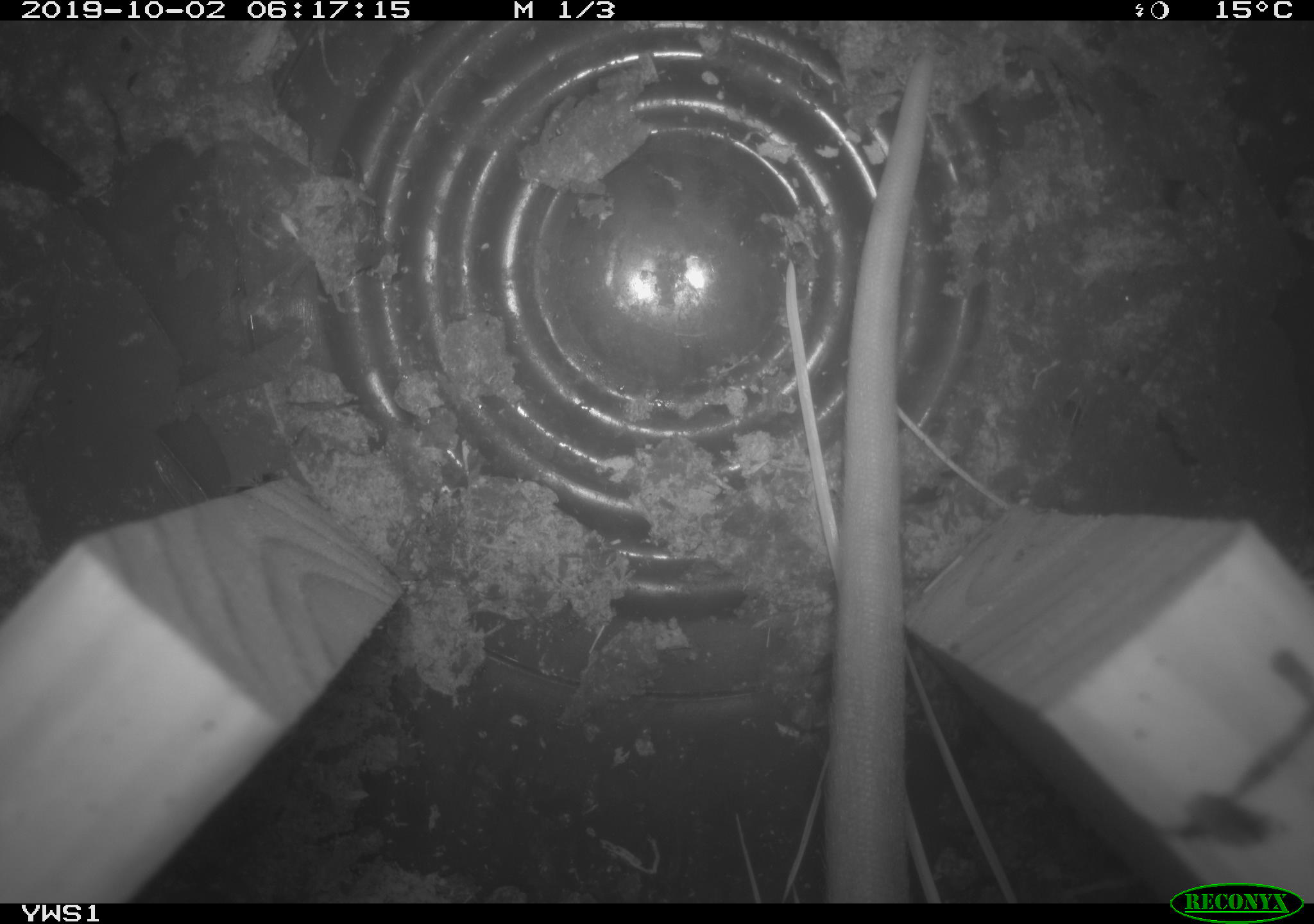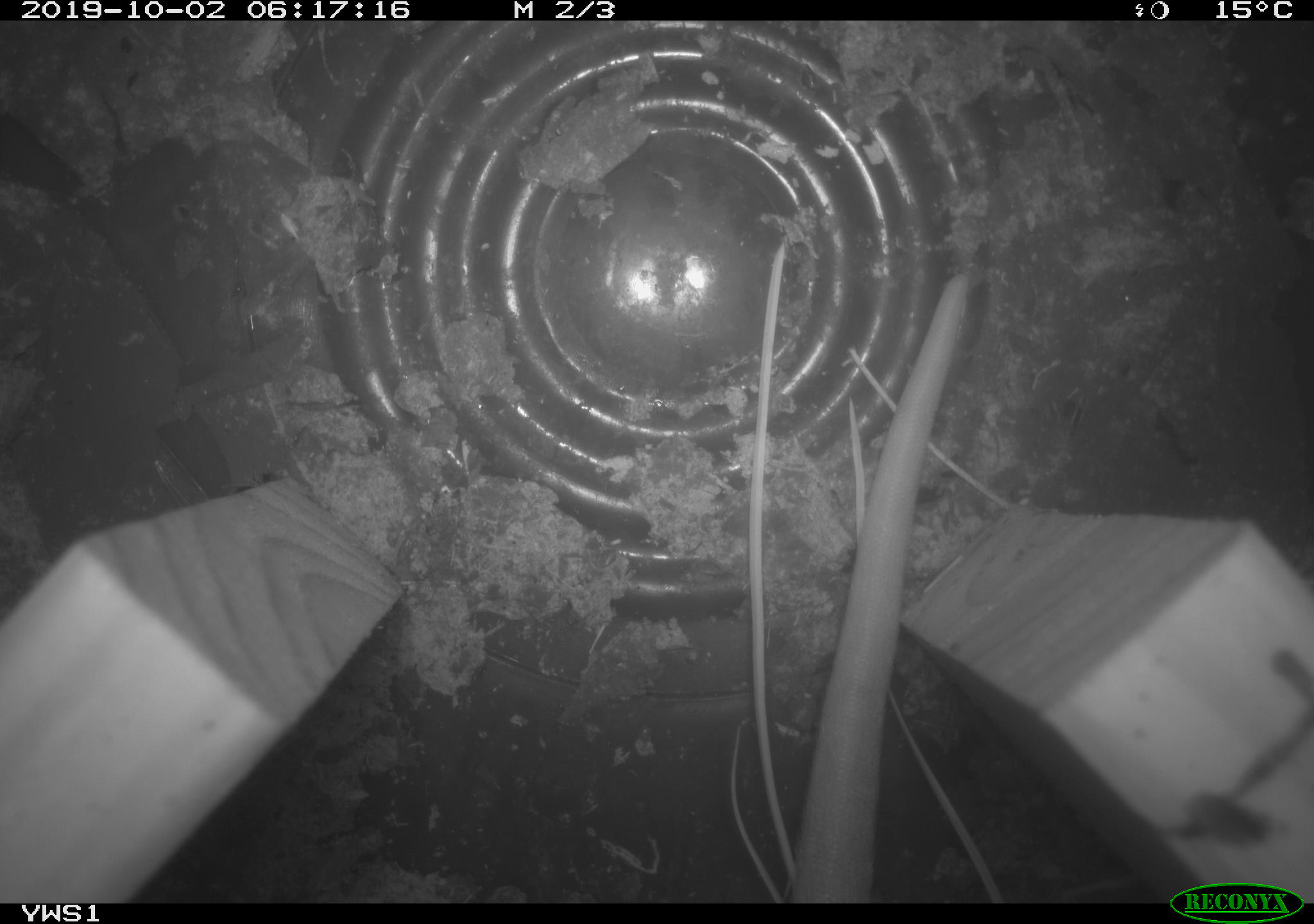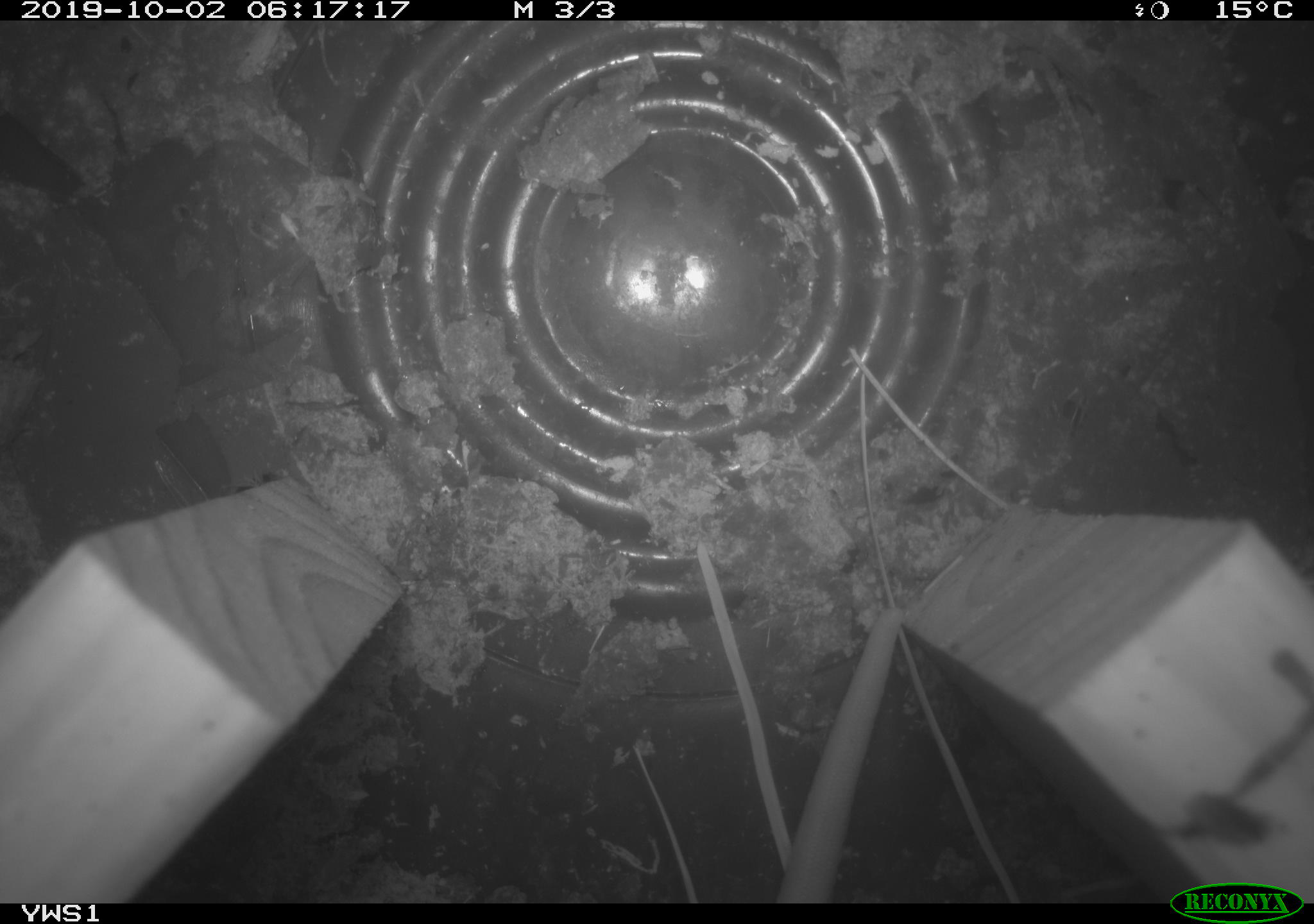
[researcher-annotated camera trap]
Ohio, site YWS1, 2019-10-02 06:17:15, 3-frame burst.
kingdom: Animalia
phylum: Chordata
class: Mammalia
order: Didelphimorphia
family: Didelphidae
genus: Didelphis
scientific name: Didelphis virginiana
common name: virginia opossum